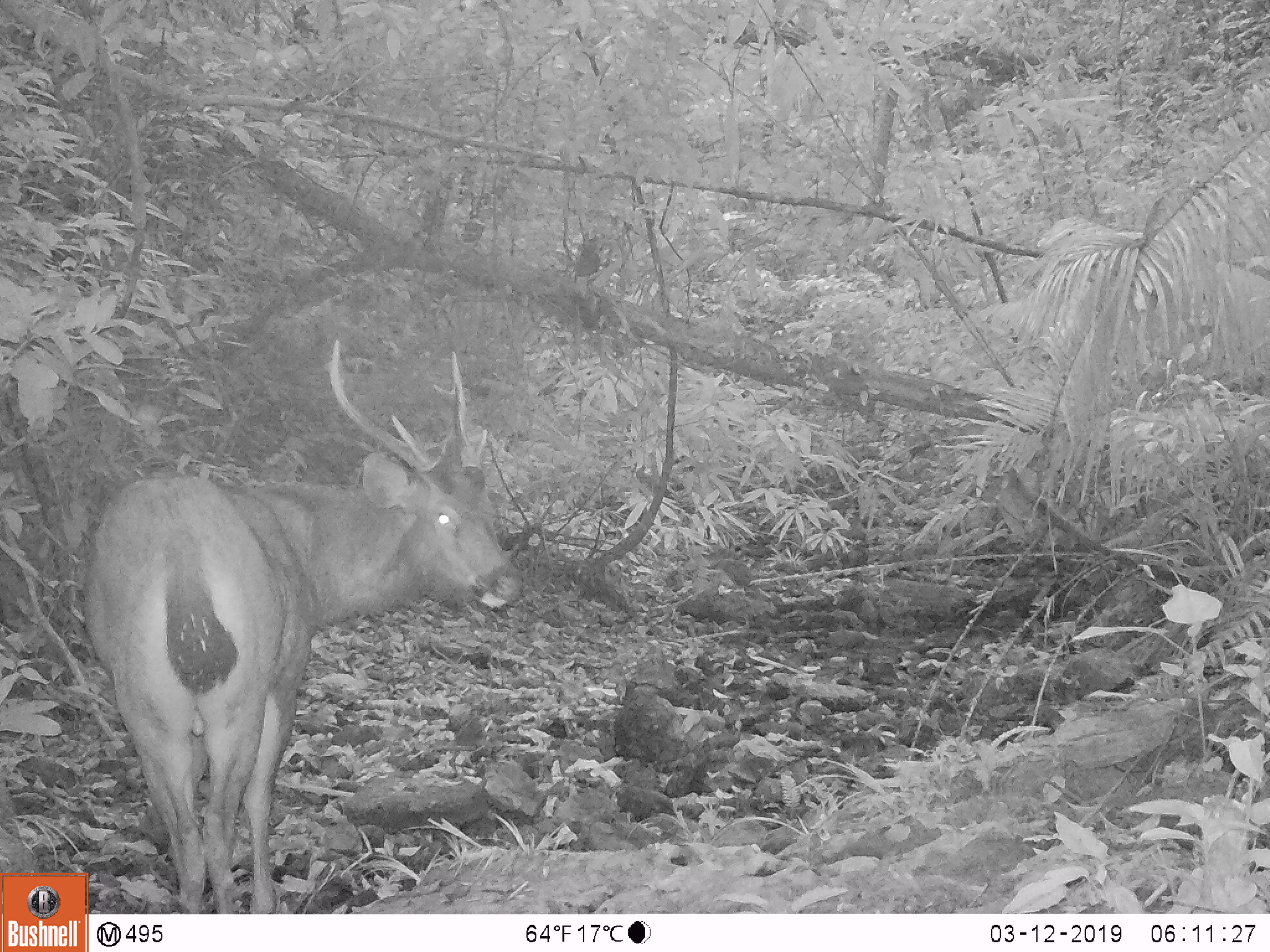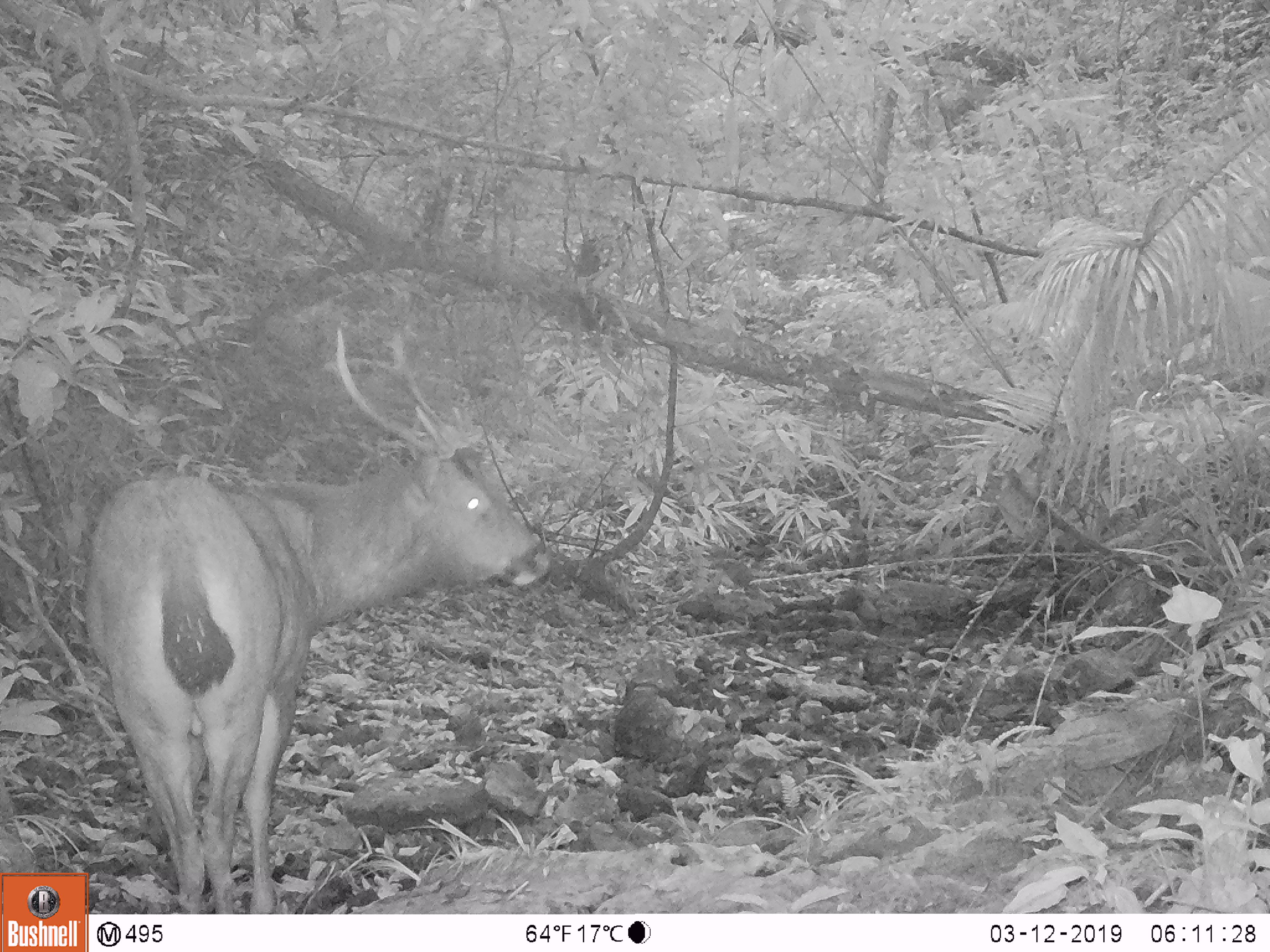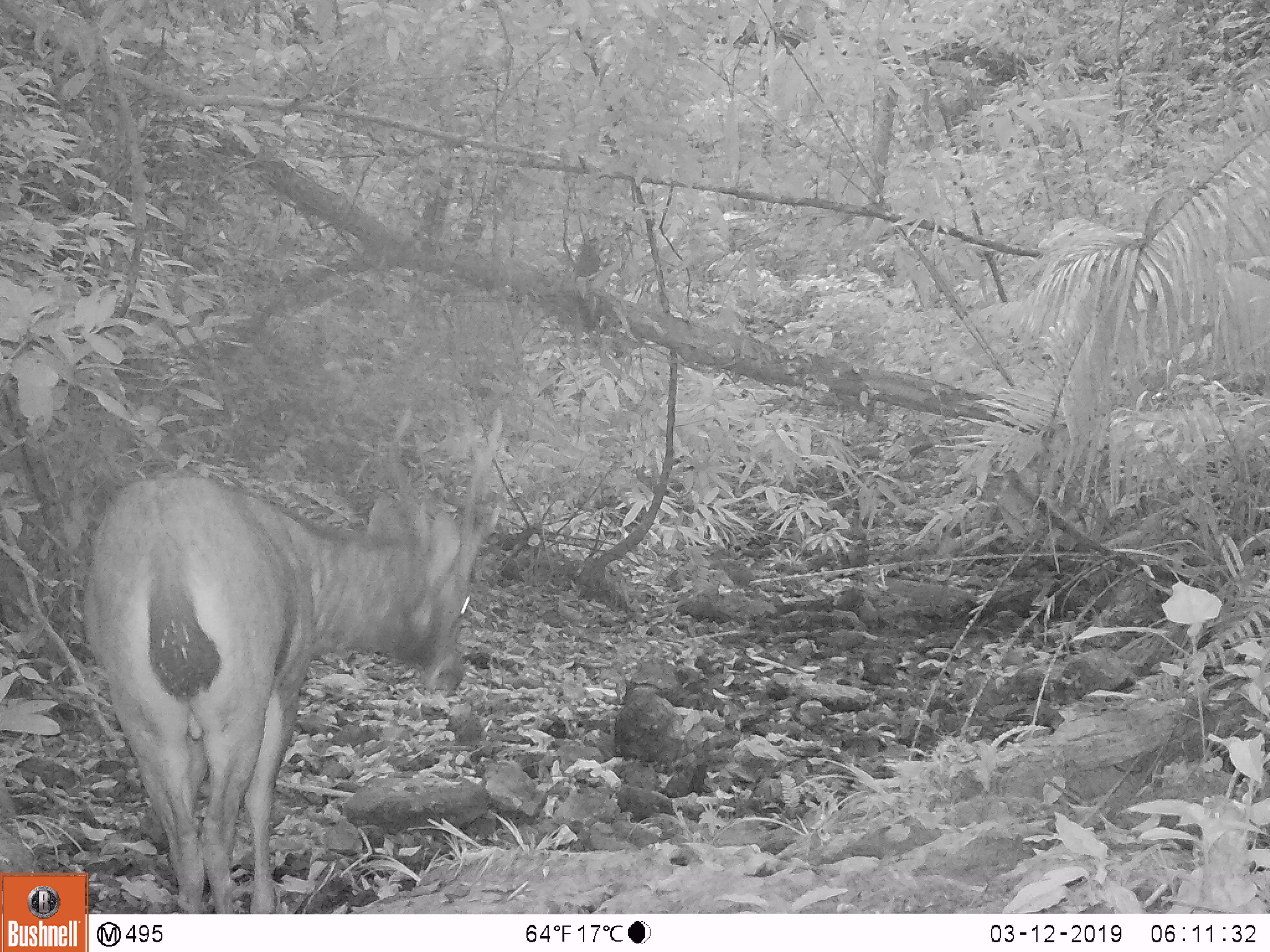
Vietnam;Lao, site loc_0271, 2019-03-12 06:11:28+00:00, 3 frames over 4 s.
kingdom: Animalia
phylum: Chordata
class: Mammalia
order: Artiodactyla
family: Cervidae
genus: Rusa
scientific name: Rusa unicolor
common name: sambar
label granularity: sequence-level